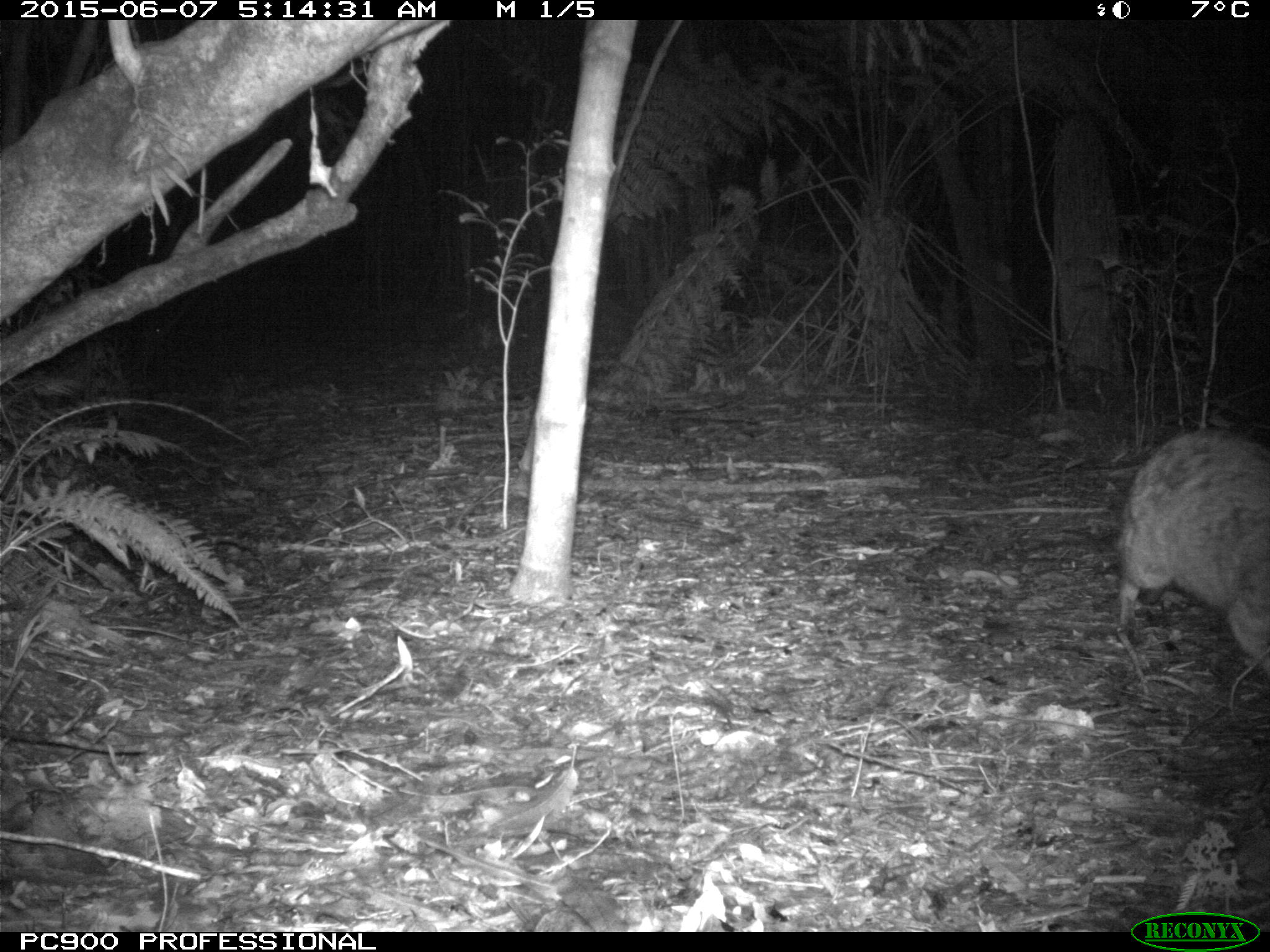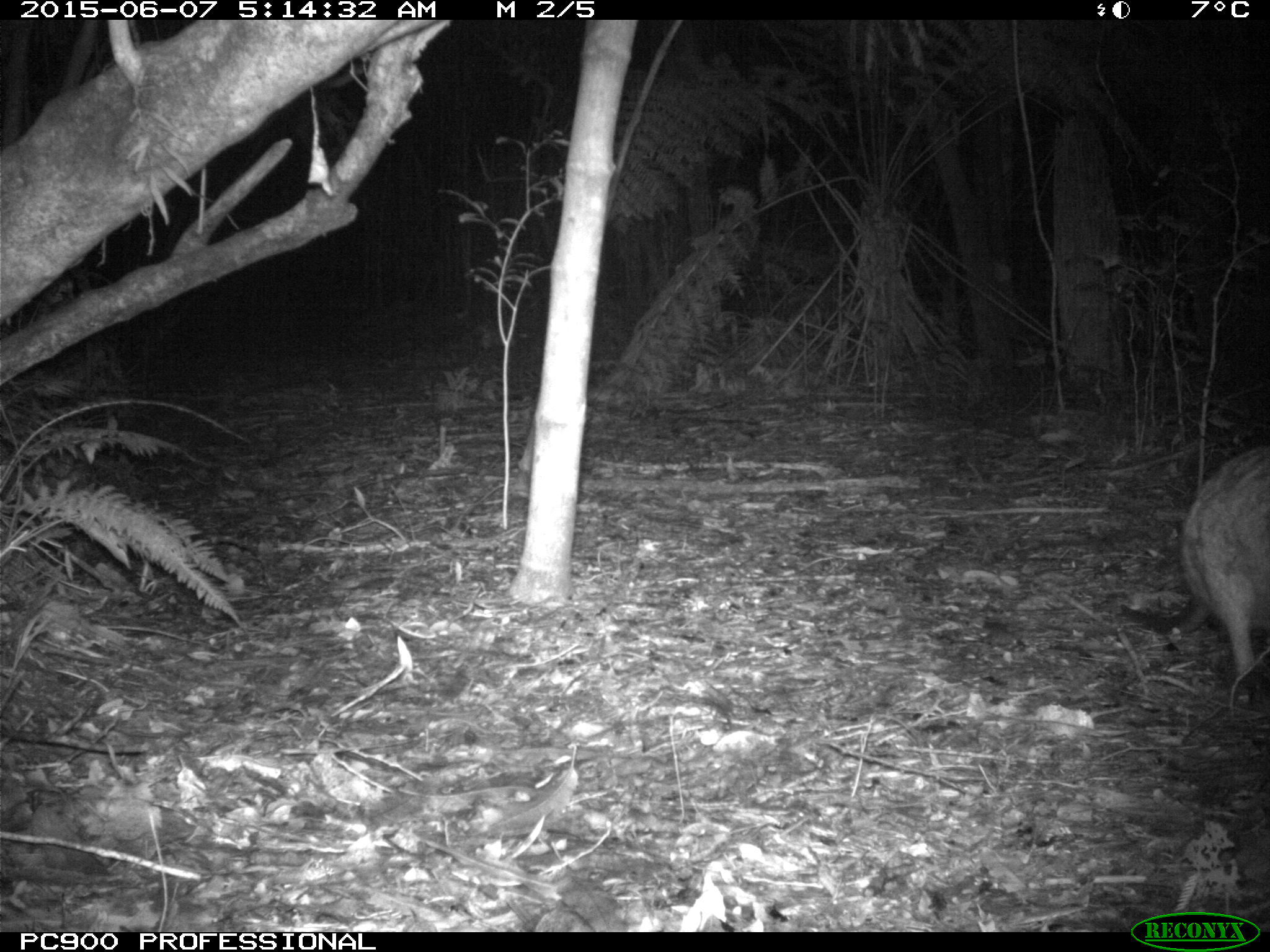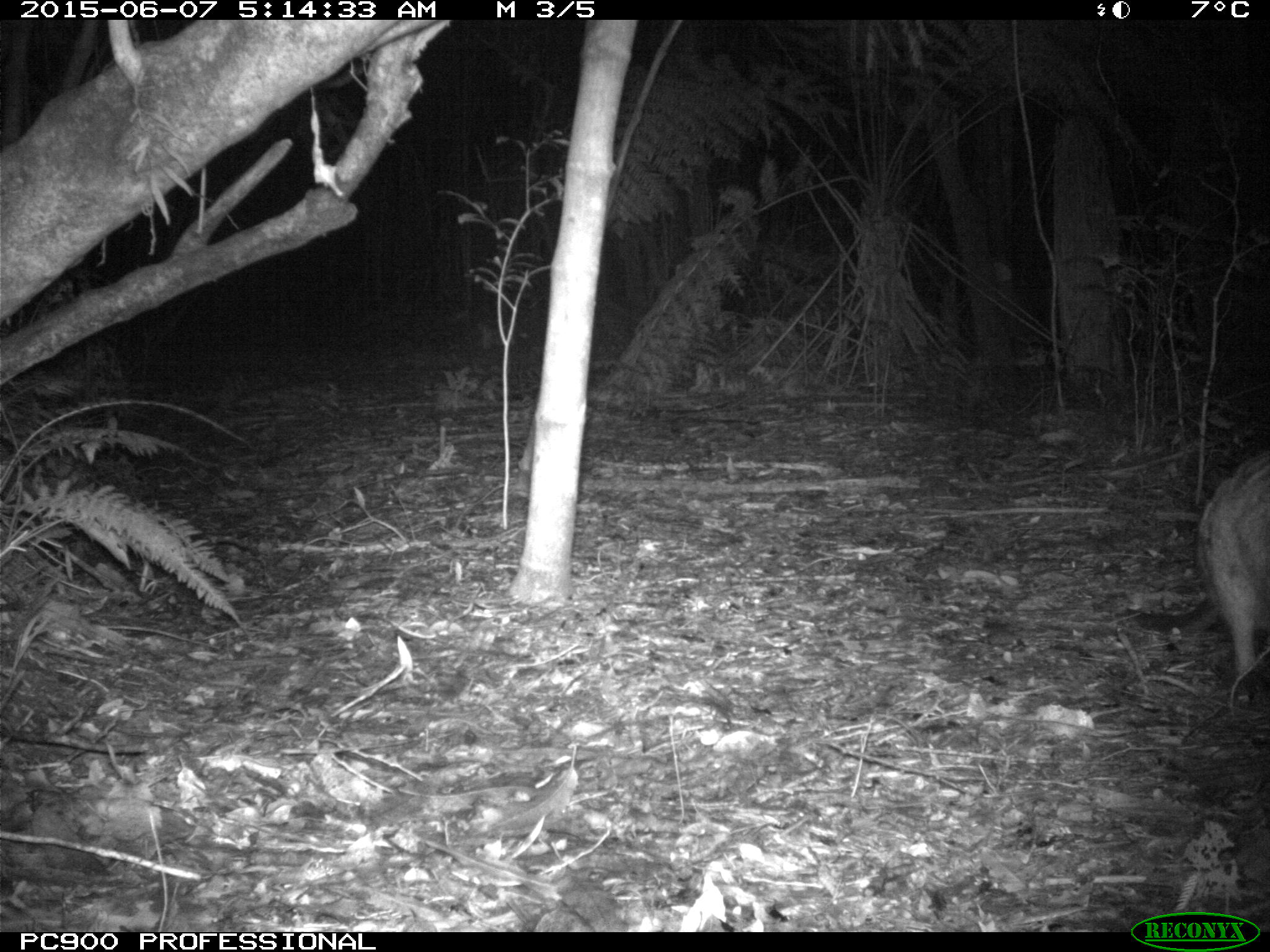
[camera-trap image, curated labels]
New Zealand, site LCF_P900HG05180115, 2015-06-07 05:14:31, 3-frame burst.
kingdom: Animalia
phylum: Chordata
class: Mammalia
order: Diprotodontia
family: Macropodidae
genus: Notamacropus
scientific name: Notamacropus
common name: wallaby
Wallaby (Notamacropus).